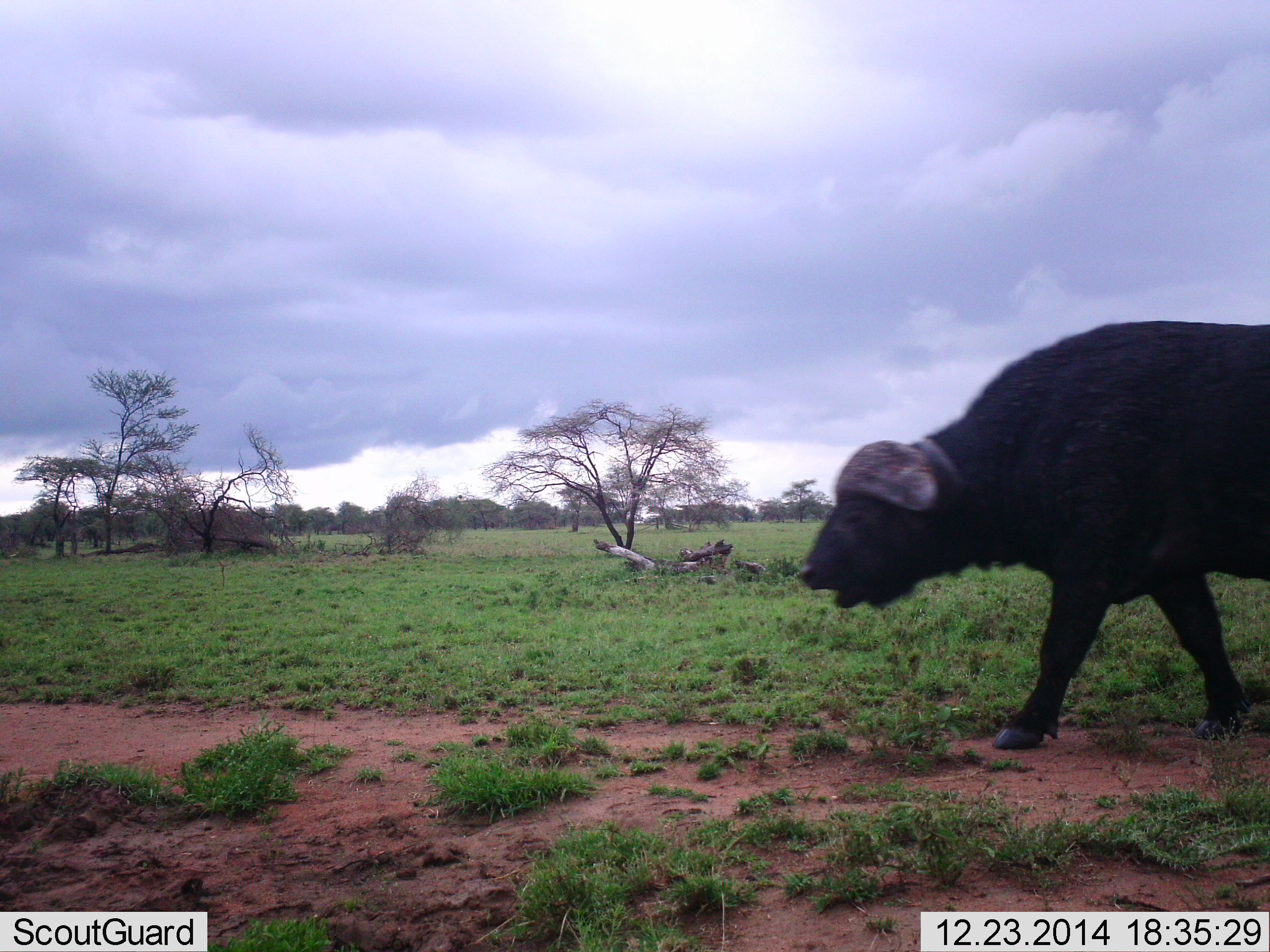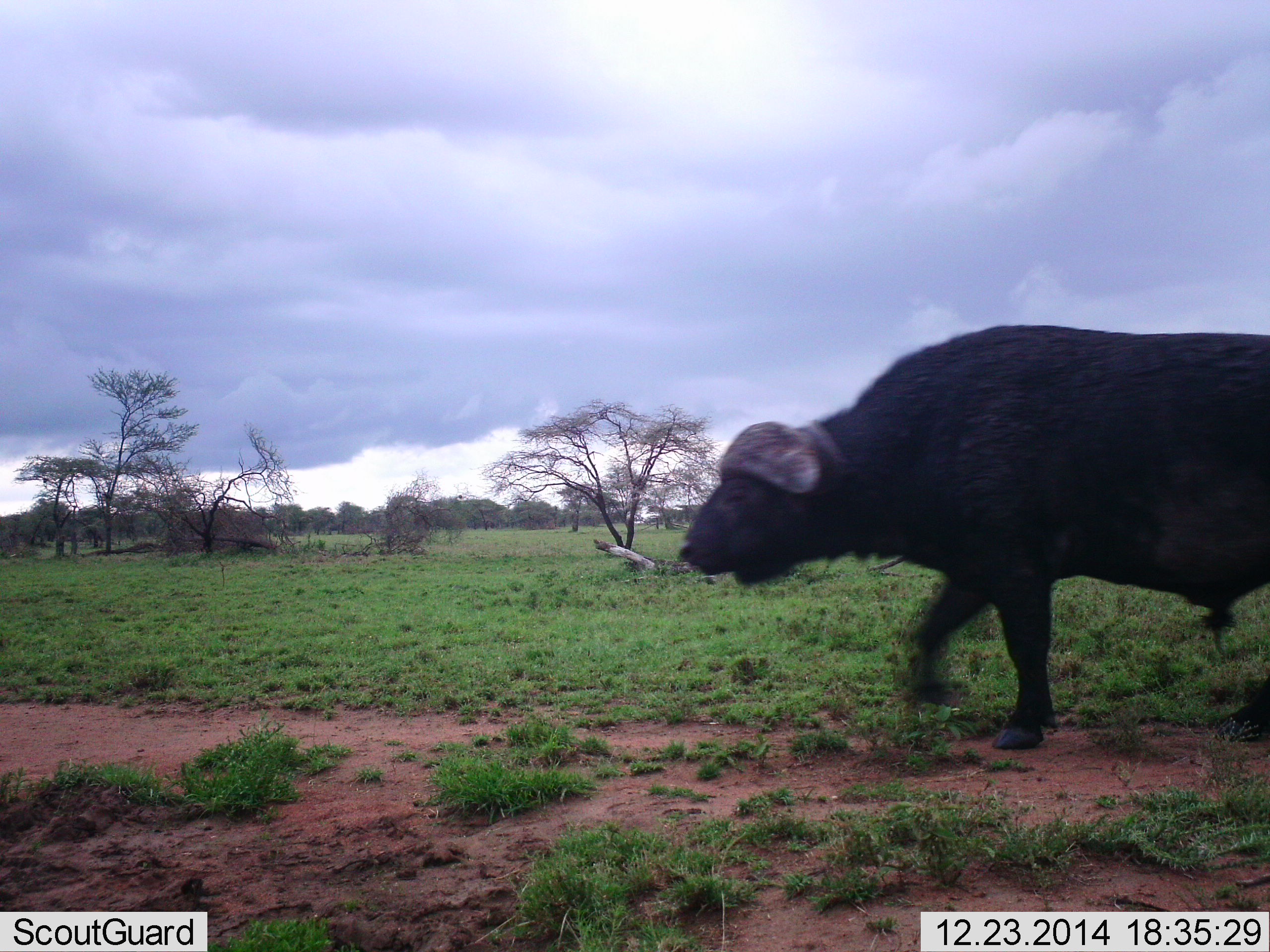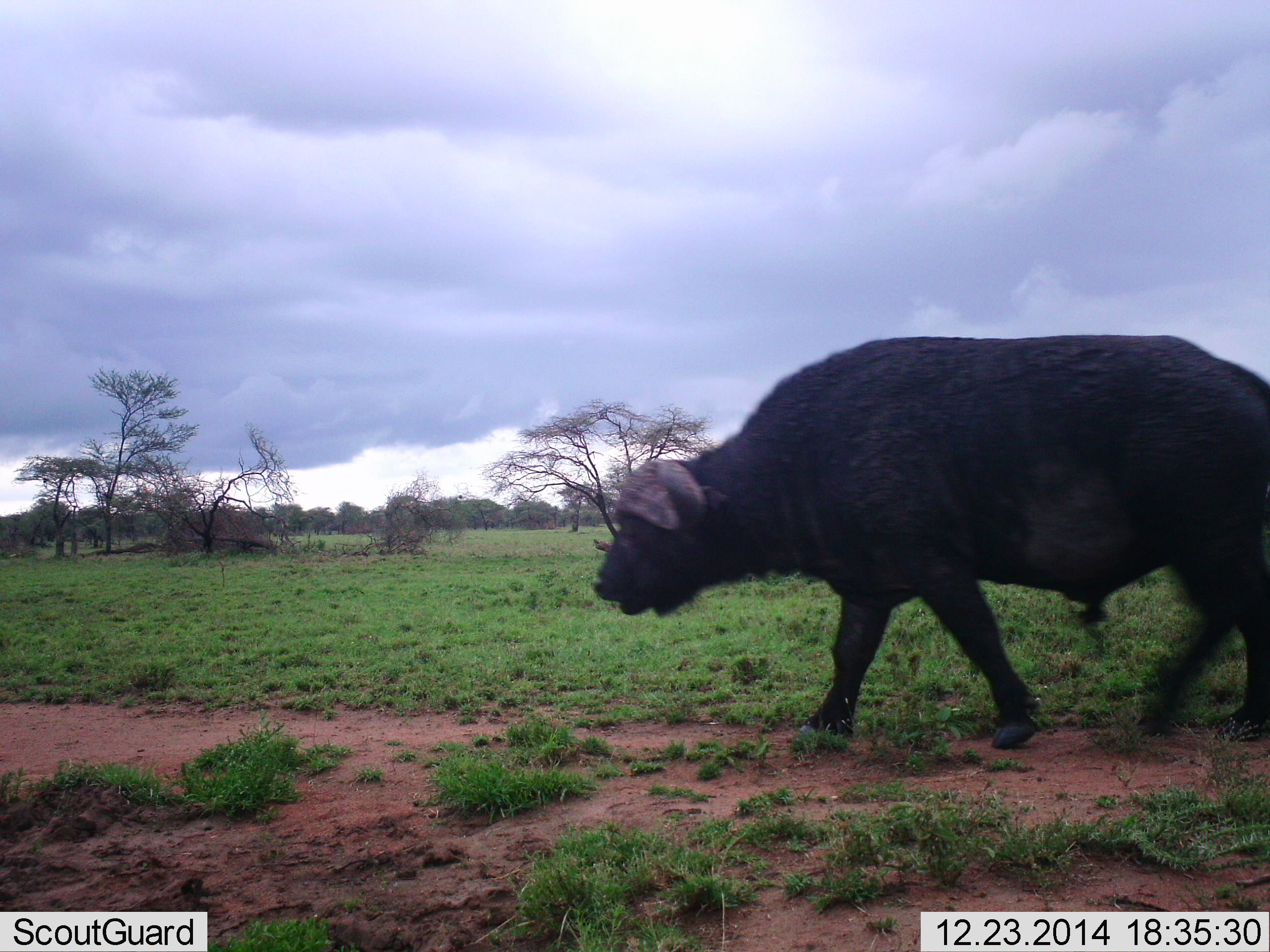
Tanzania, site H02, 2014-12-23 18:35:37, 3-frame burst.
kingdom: Animalia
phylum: Chordata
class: Mammalia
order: Artiodactyla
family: Bovidae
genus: Syncerus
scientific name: Syncerus caffer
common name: cape buffalo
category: buffalo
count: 1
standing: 0%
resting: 0%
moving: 100%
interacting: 0%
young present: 0%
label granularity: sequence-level